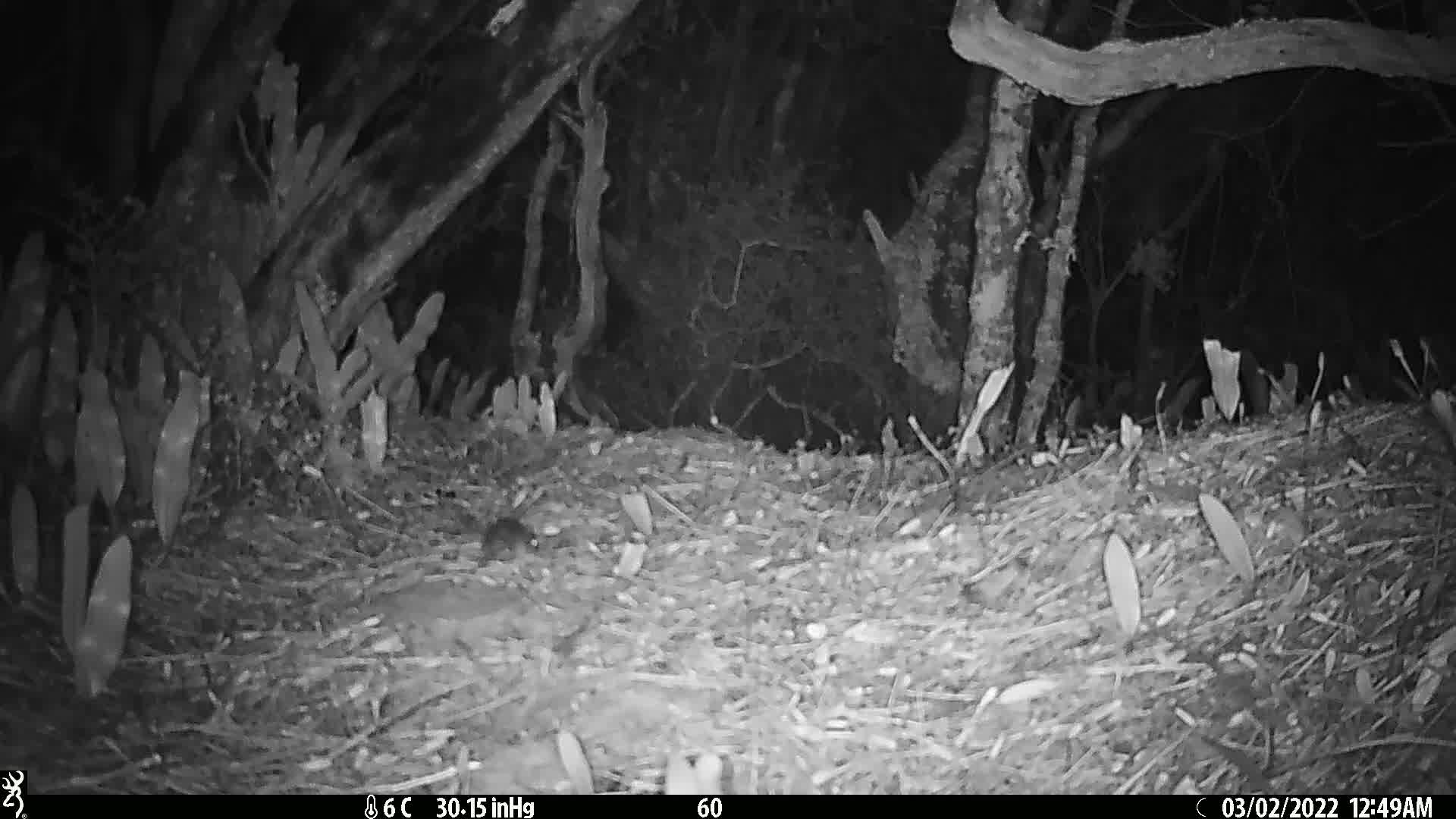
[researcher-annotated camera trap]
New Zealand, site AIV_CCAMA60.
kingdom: Animalia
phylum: Chordata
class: Mammalia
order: Rodentia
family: Muridae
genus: Mus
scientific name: Mus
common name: mouse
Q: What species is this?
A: Mouse (Mus).